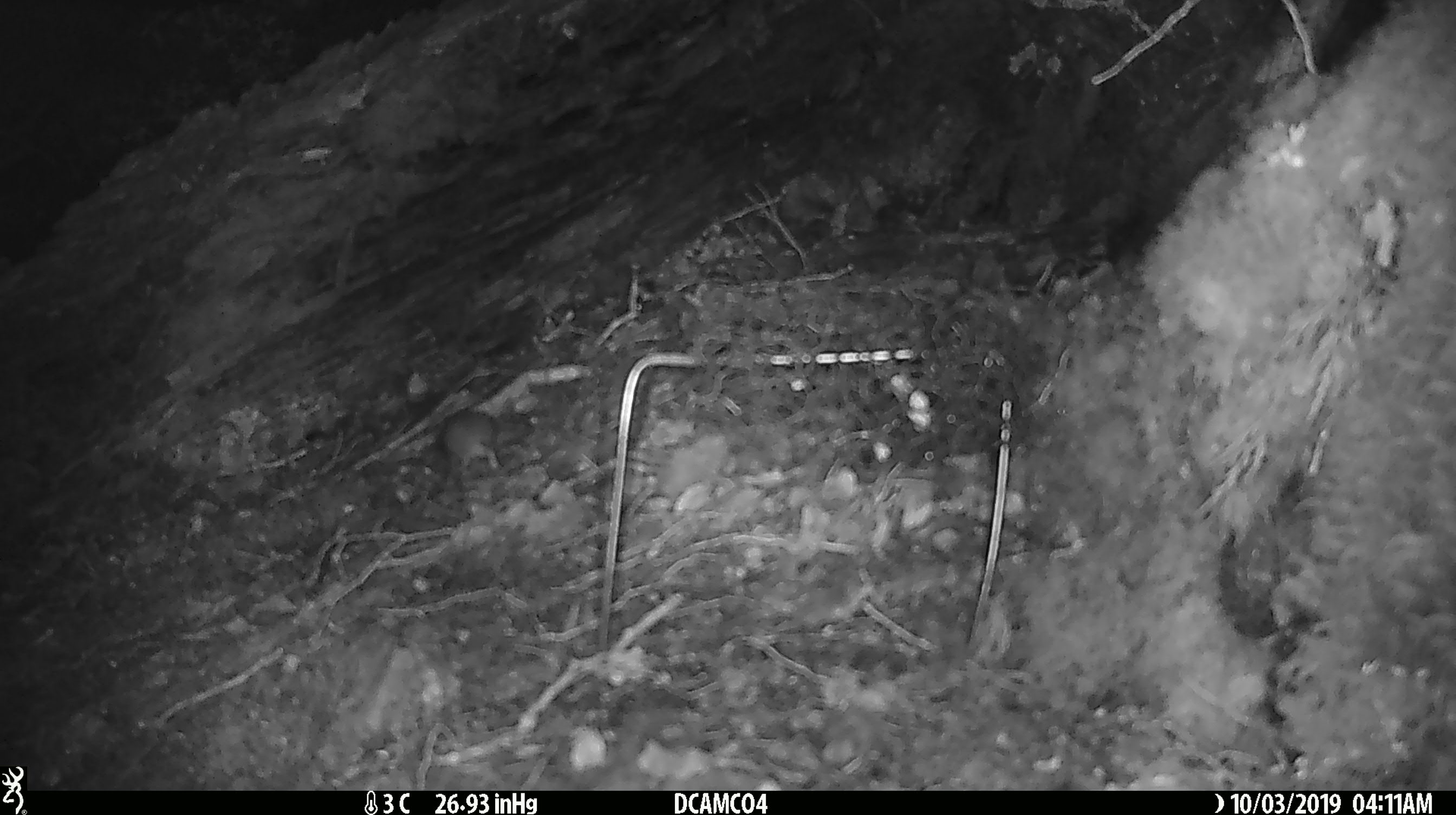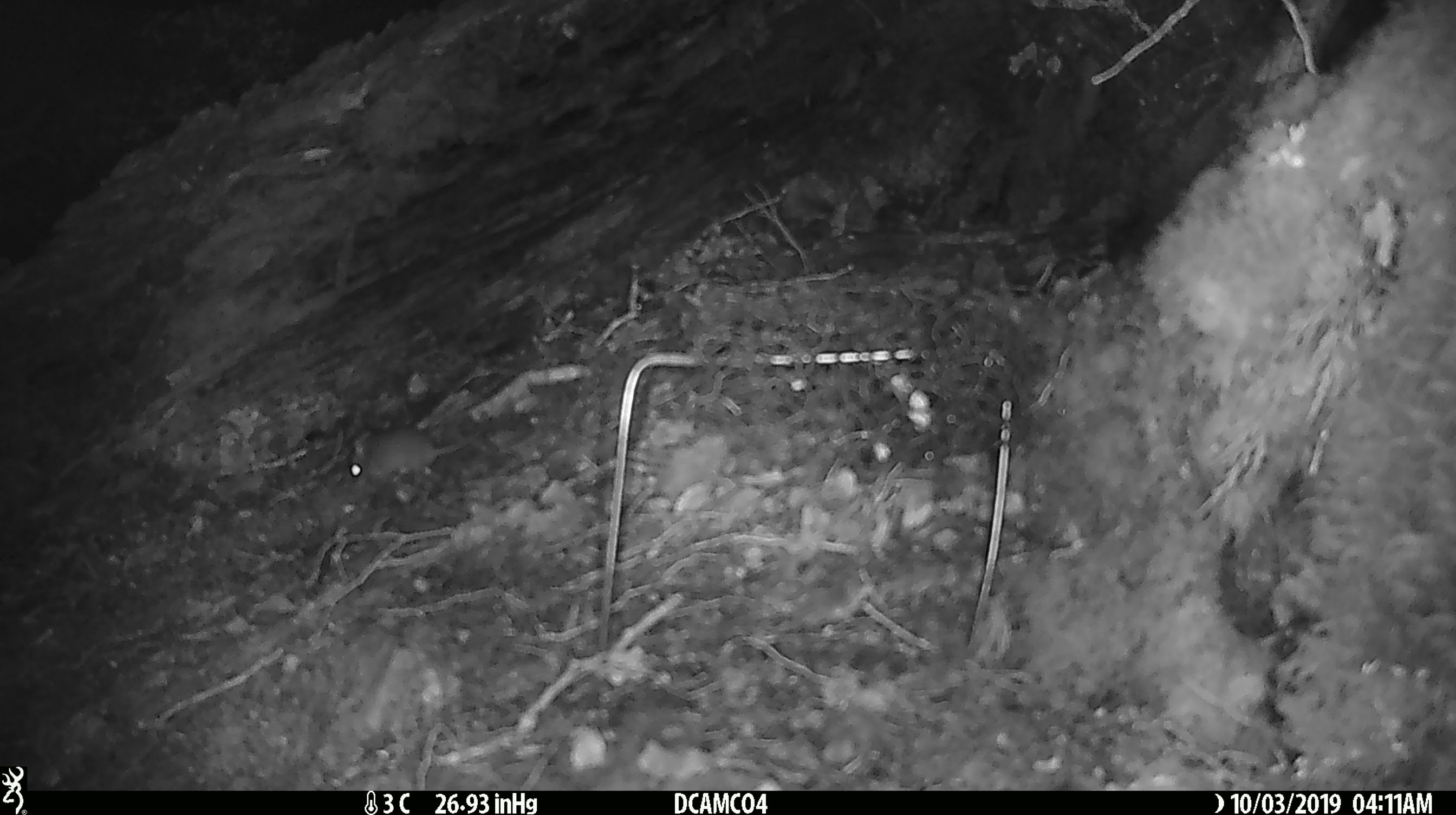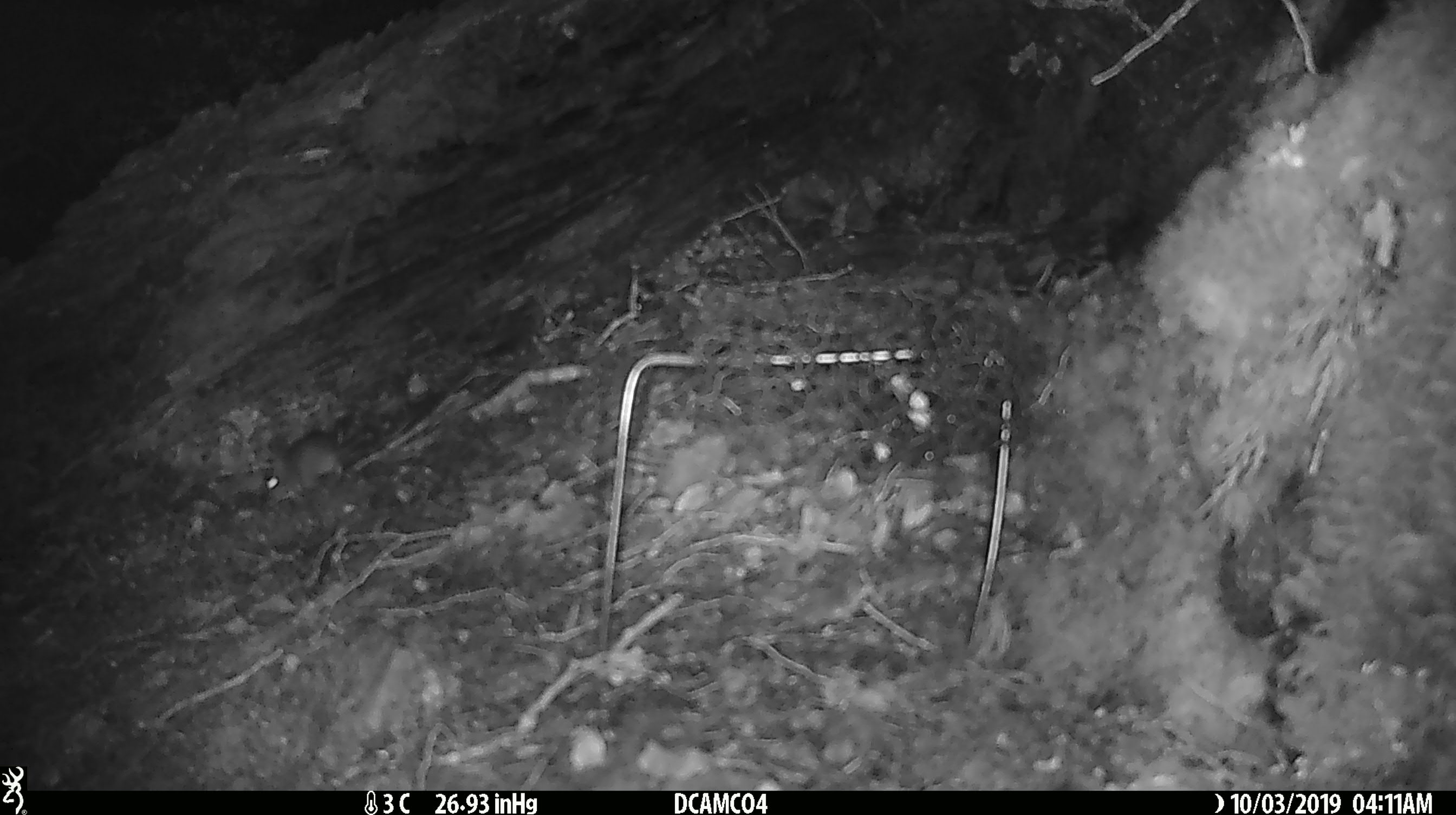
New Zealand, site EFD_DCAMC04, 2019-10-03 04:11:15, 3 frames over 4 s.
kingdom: Animalia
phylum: Chordata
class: Mammalia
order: Rodentia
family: Muridae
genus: Mus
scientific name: Mus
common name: mouse